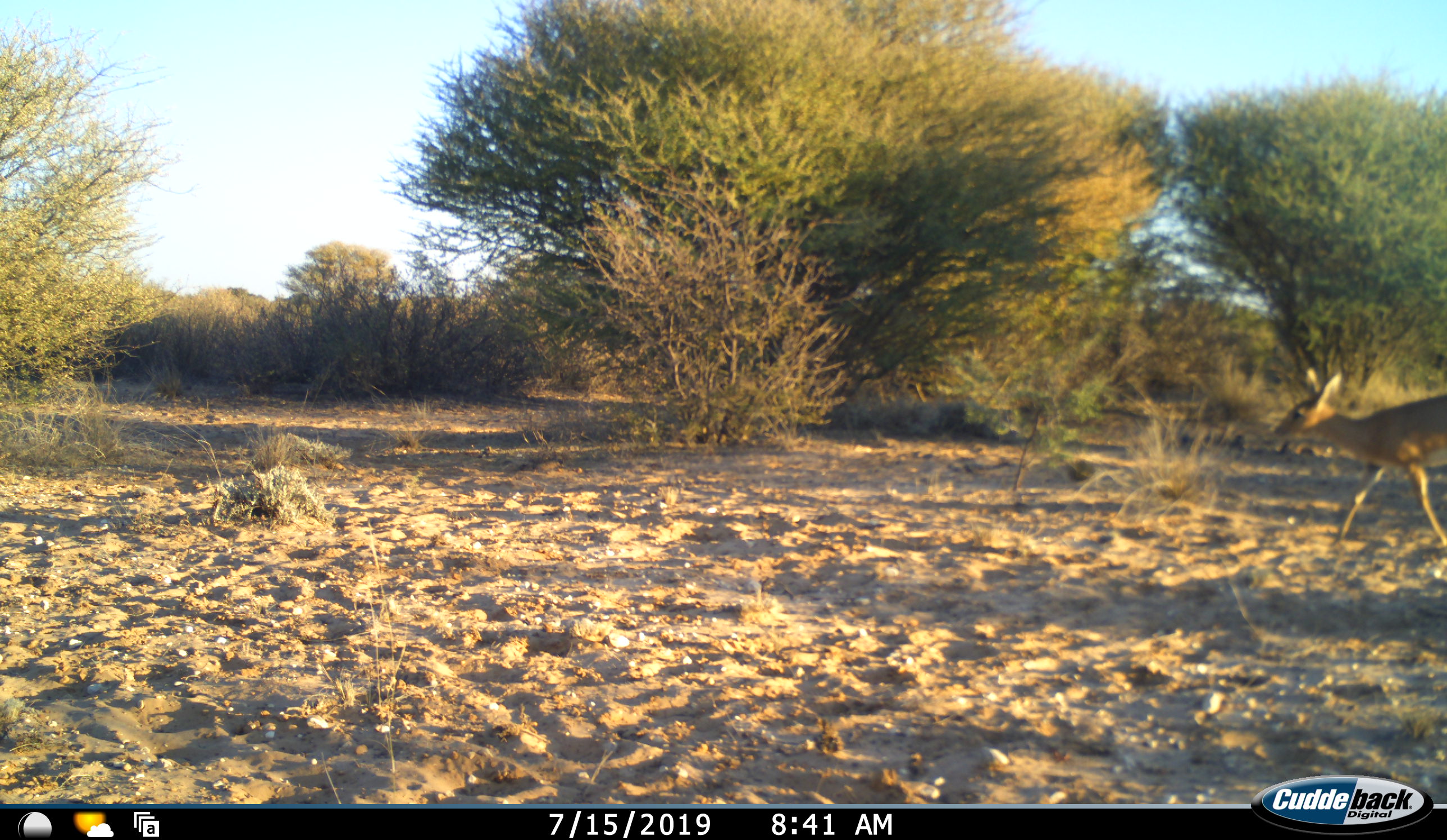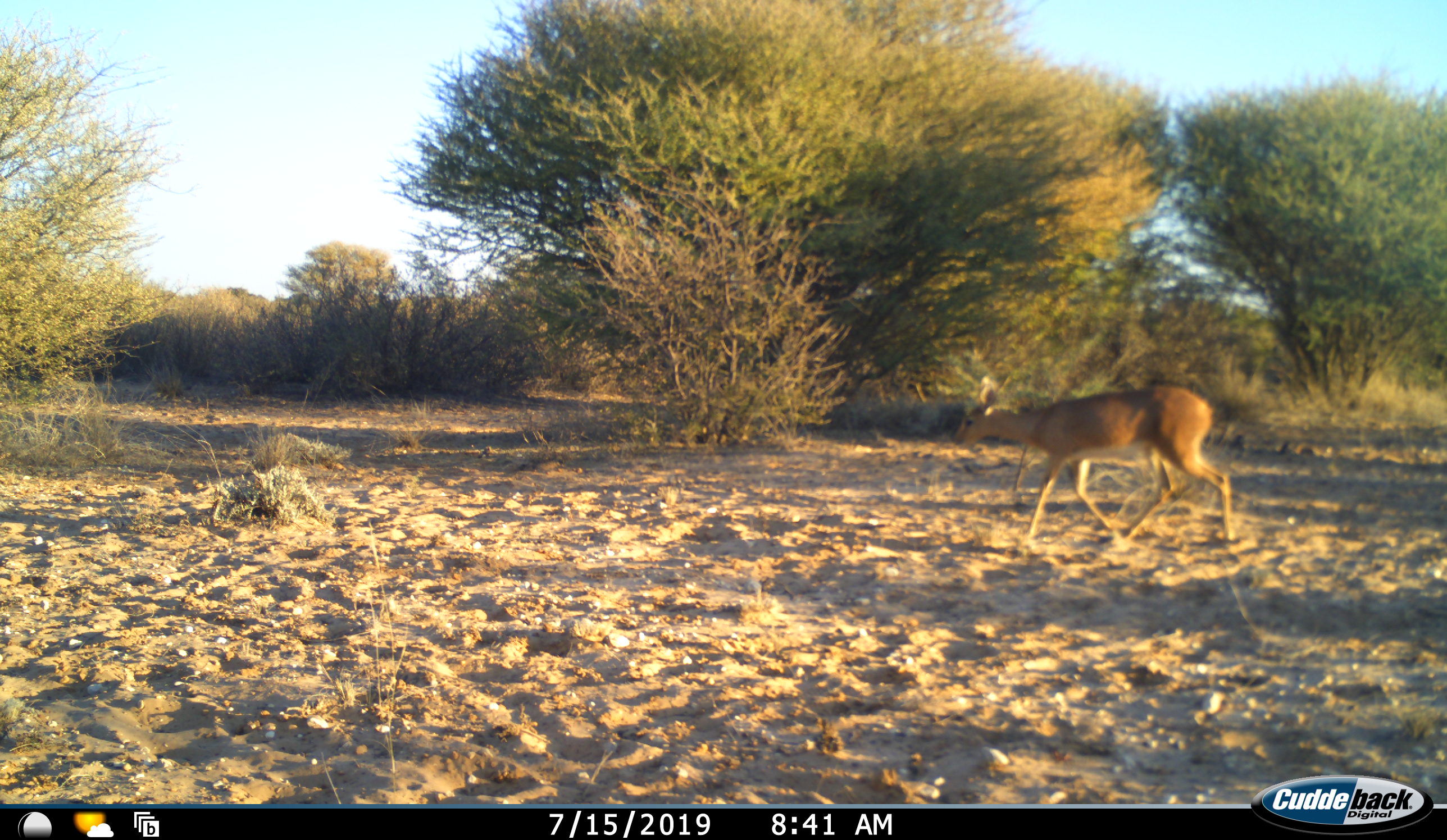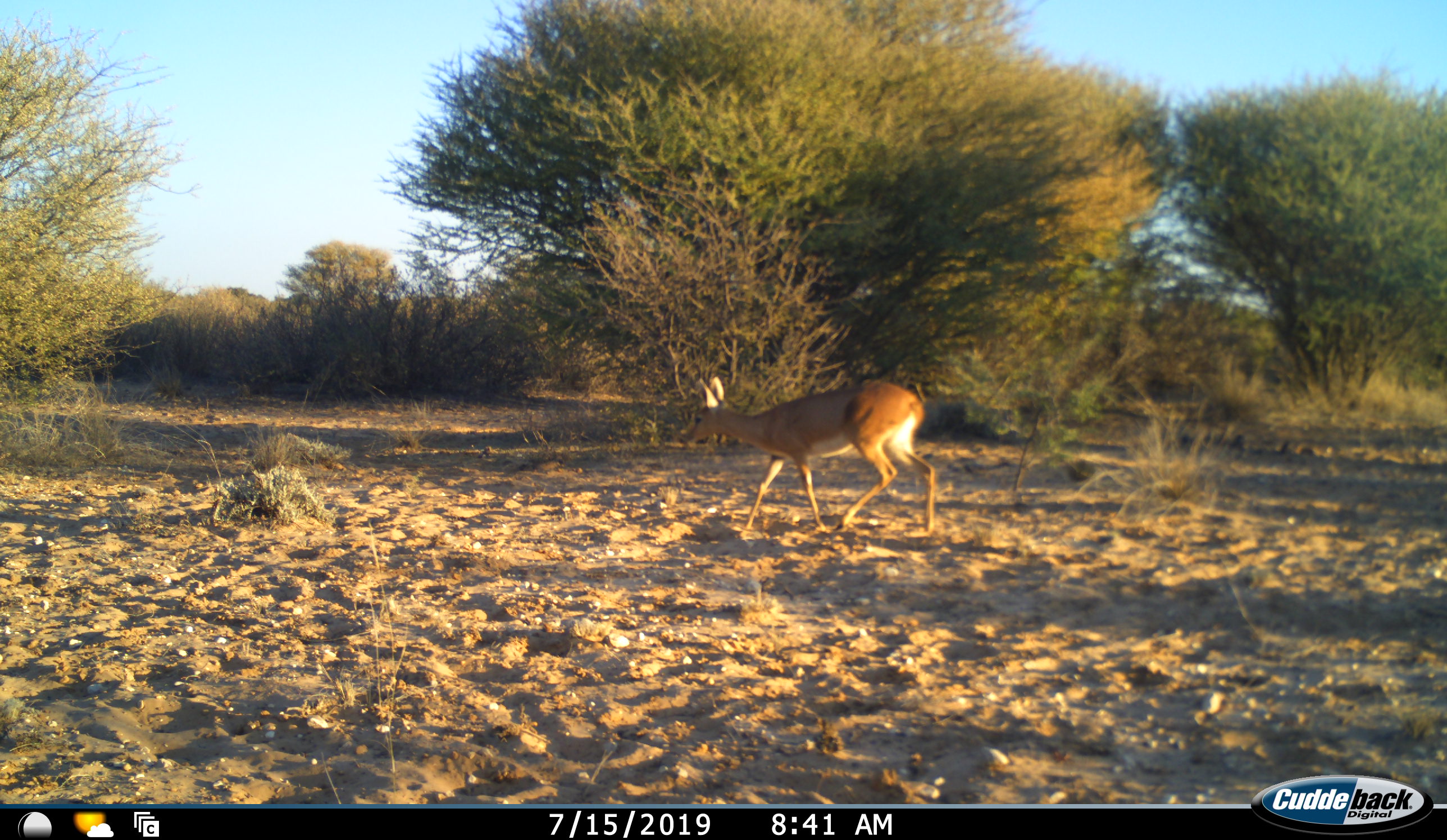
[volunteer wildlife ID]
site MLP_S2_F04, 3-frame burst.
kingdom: Animalia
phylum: Chordata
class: Mammalia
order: Artiodactyla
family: Bovidae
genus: Raphicerus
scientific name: Raphicerus campestris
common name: steenbok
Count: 1.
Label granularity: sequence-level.